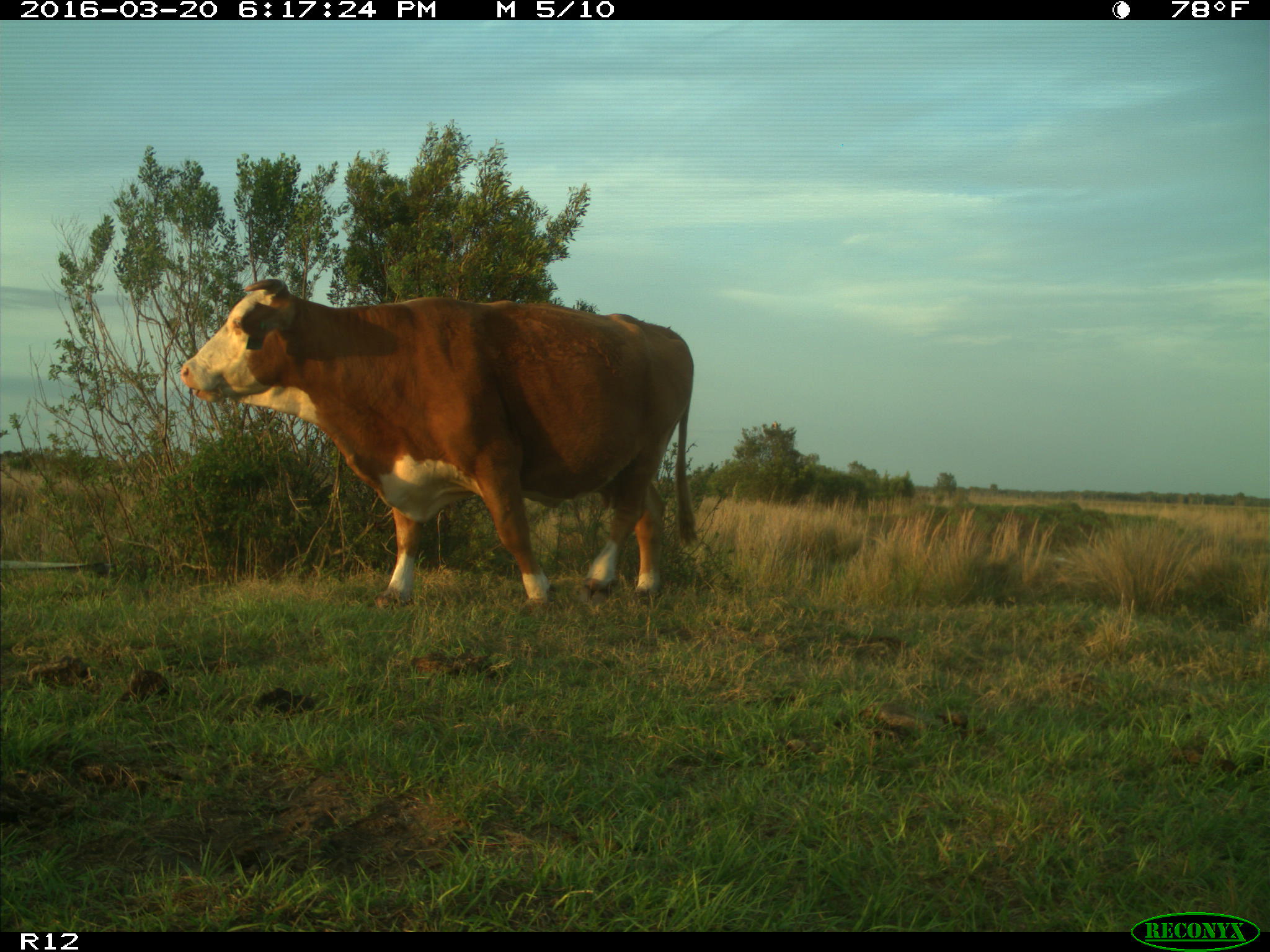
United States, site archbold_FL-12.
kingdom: Animalia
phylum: Chordata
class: Mammalia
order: Artiodactyla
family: Bovidae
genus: Bos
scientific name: Bos taurus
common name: domestic cow